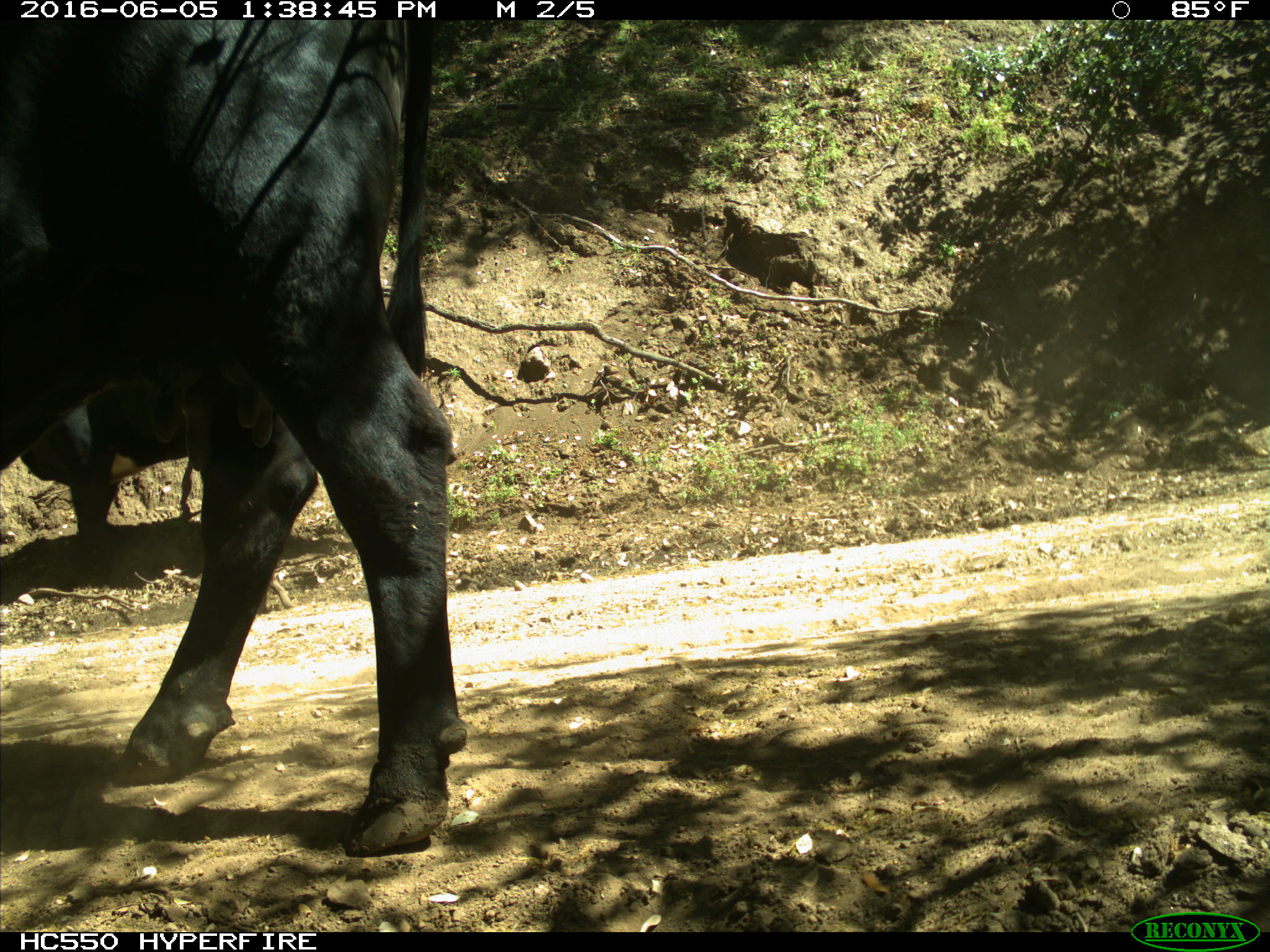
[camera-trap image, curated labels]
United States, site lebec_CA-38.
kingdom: Animalia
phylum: Chordata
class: Mammalia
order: Artiodactyla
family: Bovidae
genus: Bos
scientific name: Bos taurus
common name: domestic cow